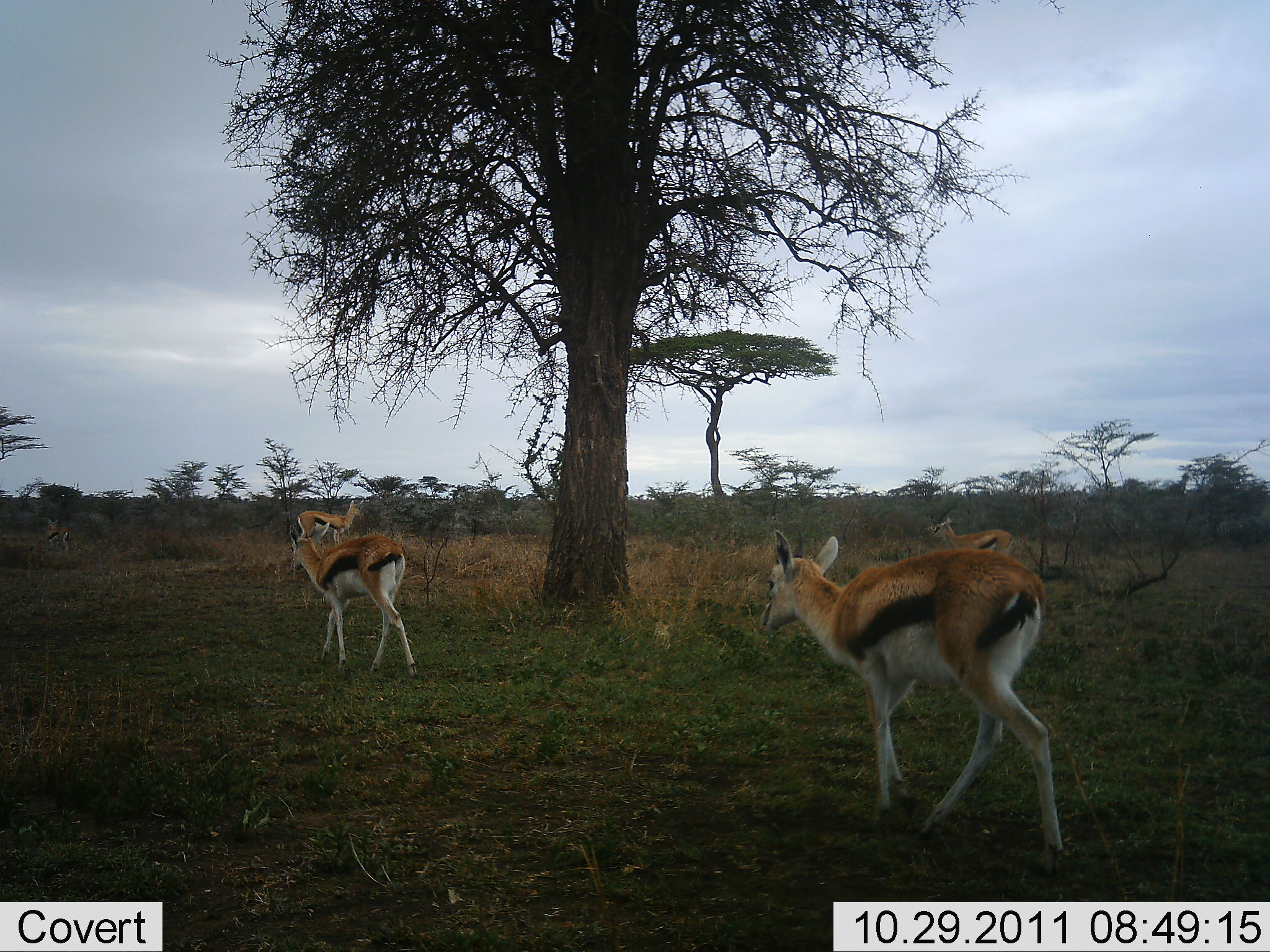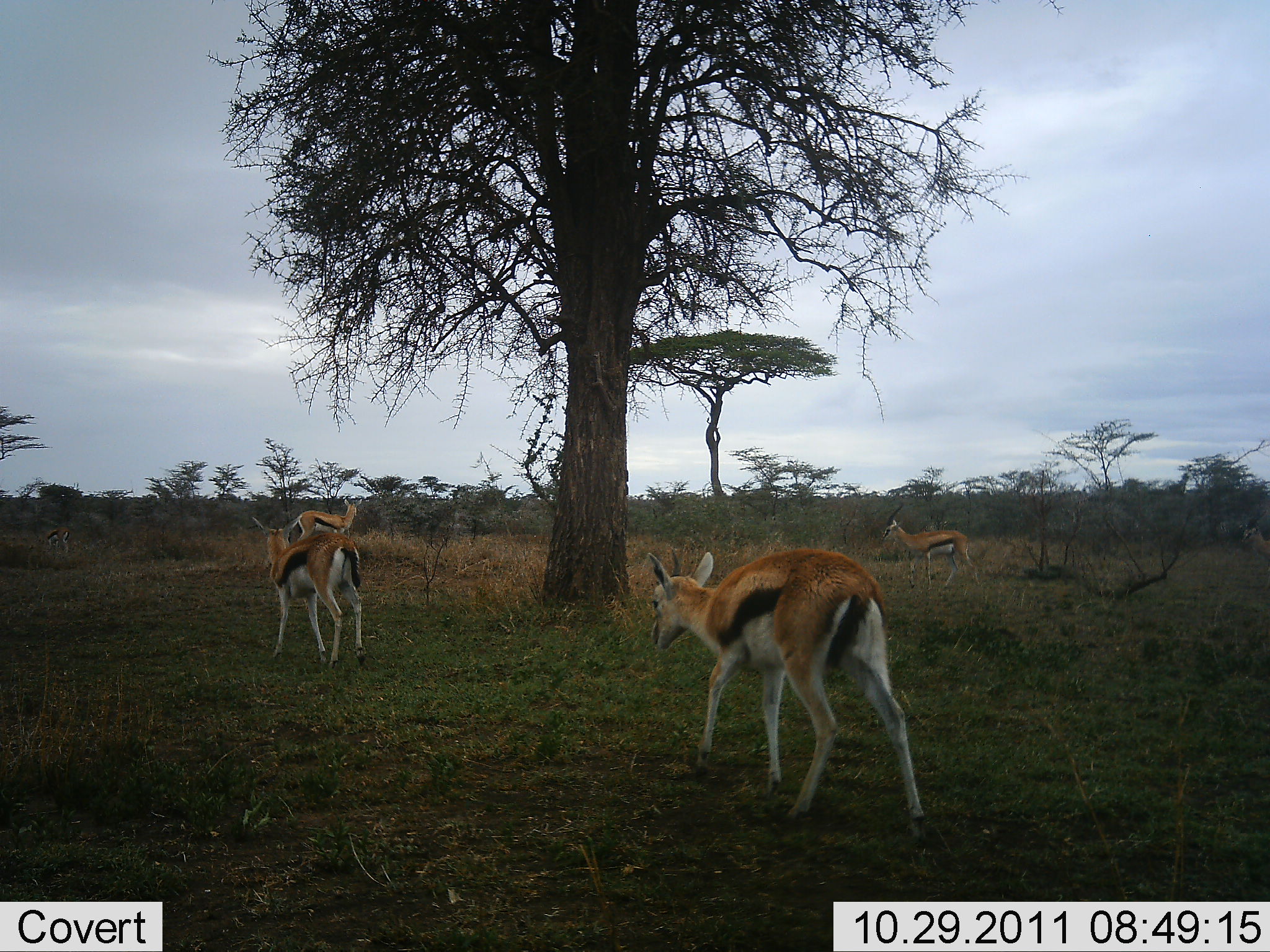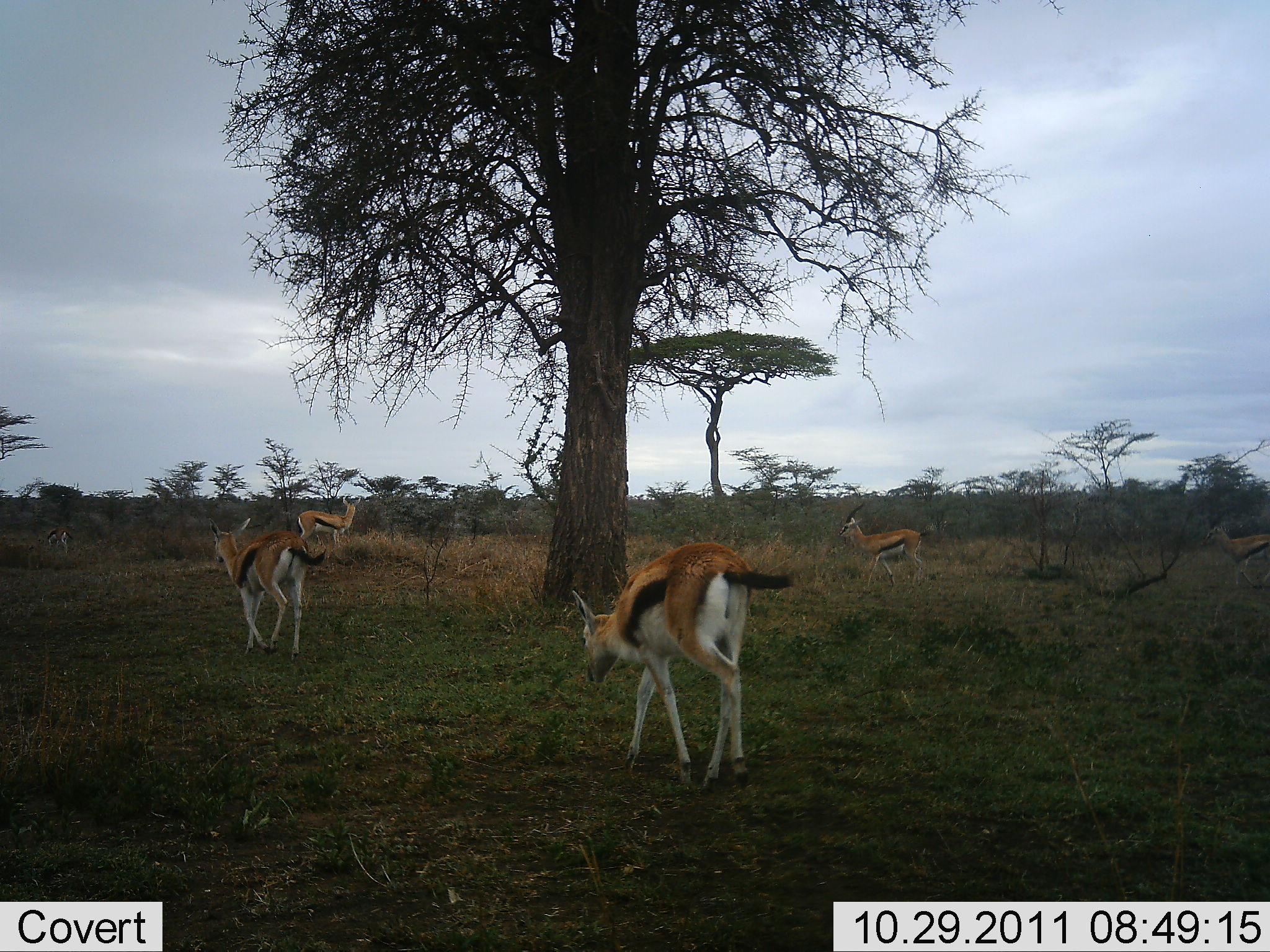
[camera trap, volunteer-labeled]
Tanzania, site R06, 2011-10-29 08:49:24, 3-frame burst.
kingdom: Animalia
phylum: Chordata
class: Mammalia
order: Artiodactyla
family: Bovidae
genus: Eudorcas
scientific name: Eudorcas thomsonii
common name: thomson's gazelle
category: gazellethomsons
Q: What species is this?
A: Gazellethomsons (thomson's gazelle) (Eudorcas thomsonii).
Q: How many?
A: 5.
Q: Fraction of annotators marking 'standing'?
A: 58%.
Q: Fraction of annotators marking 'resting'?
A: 0%.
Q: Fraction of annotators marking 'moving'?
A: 83%.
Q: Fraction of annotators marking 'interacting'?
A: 0%.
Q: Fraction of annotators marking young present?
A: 8%.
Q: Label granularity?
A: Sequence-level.